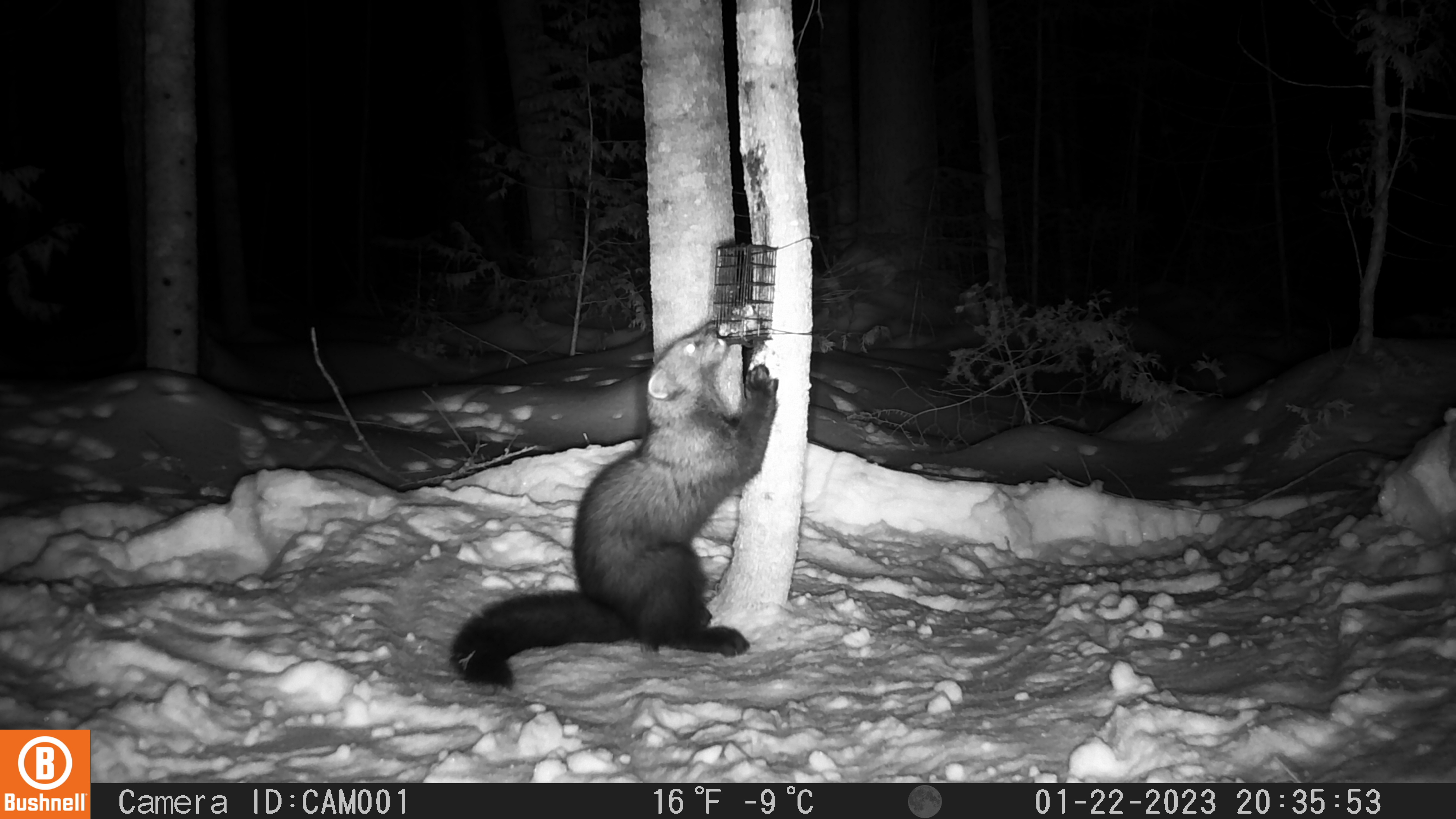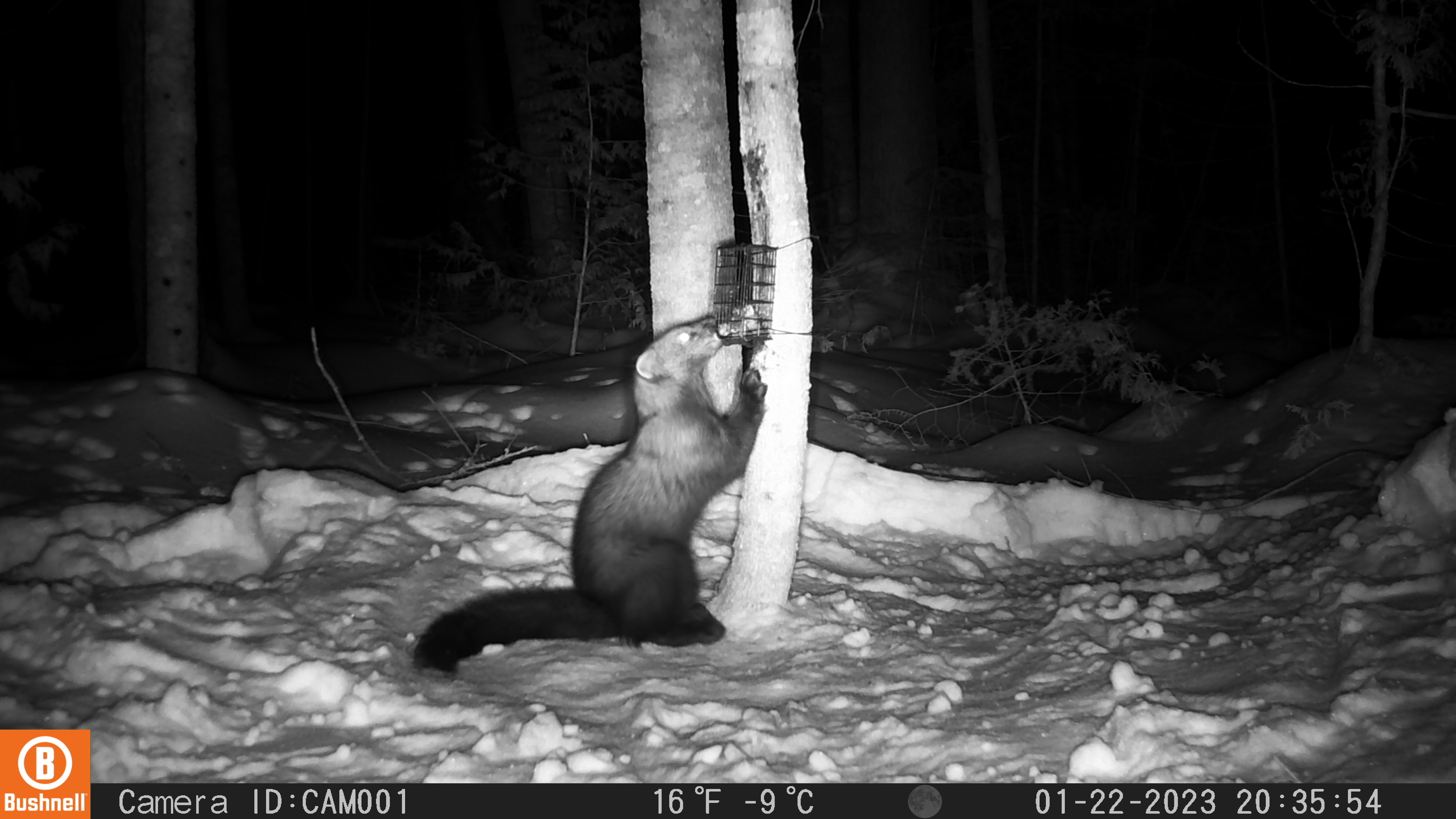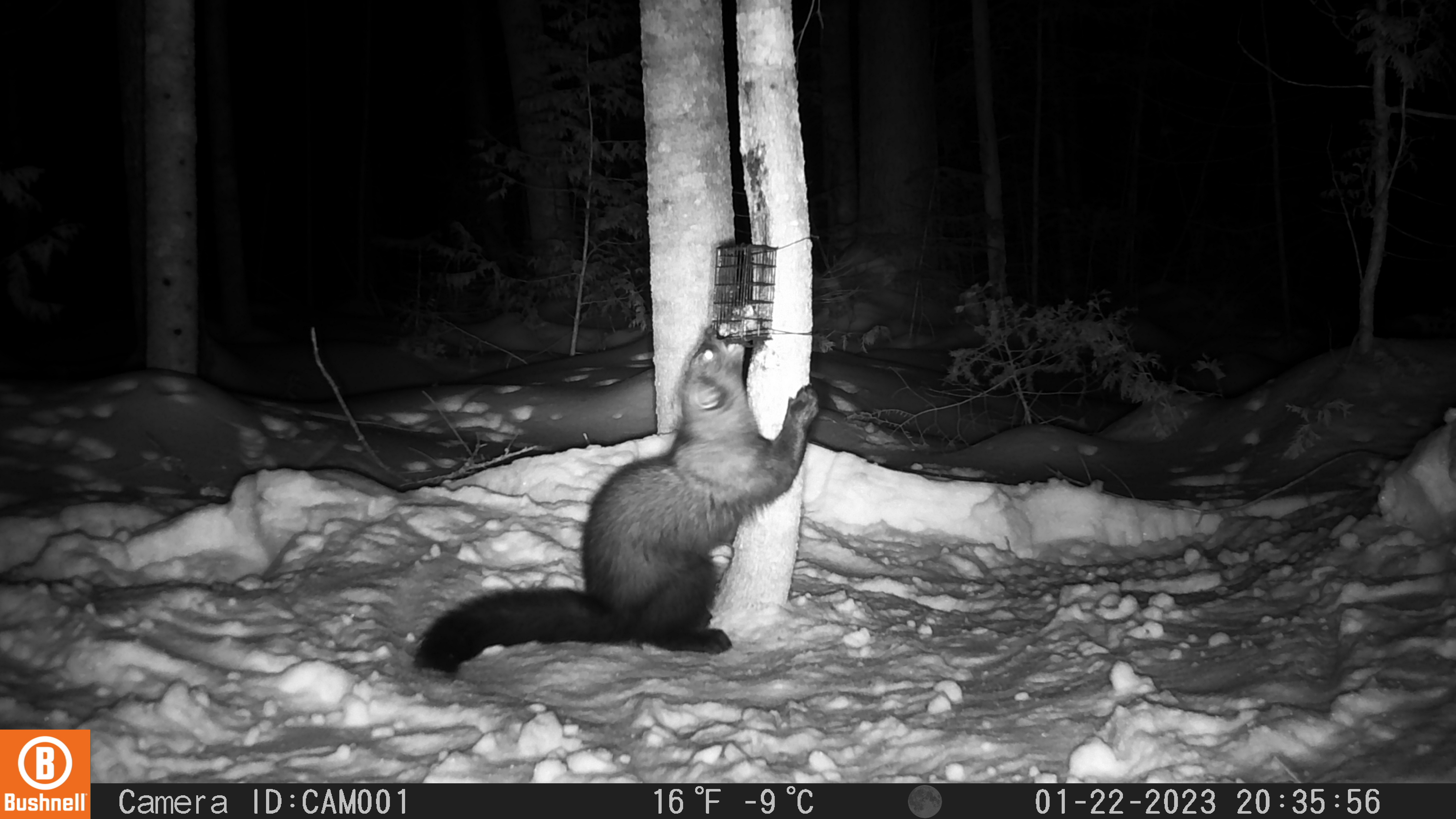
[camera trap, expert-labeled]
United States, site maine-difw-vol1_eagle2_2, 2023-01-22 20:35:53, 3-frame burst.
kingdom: Animalia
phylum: Chordata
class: Mammalia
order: Carnivora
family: Mustelidae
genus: Pekania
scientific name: Pekania pennanti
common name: fisher